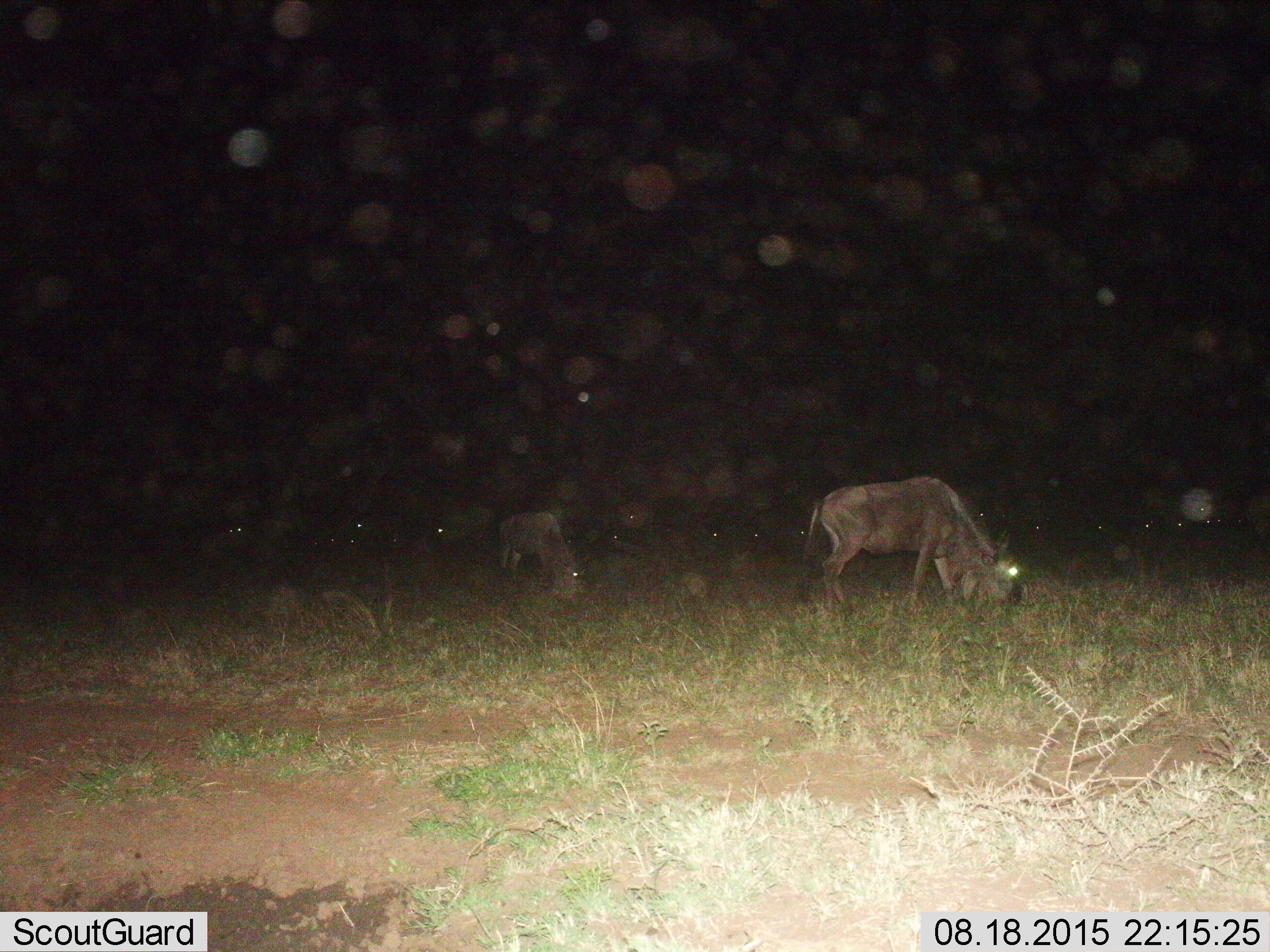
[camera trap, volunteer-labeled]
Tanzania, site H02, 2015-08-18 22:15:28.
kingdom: Animalia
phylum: Chordata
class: Mammalia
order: Artiodactyla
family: Bovidae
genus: Connochaetes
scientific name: Connochaetes taurinus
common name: blue wildebeest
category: wildebeest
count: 11-50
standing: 50%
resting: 12%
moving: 25%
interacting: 0%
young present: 0%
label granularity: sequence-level